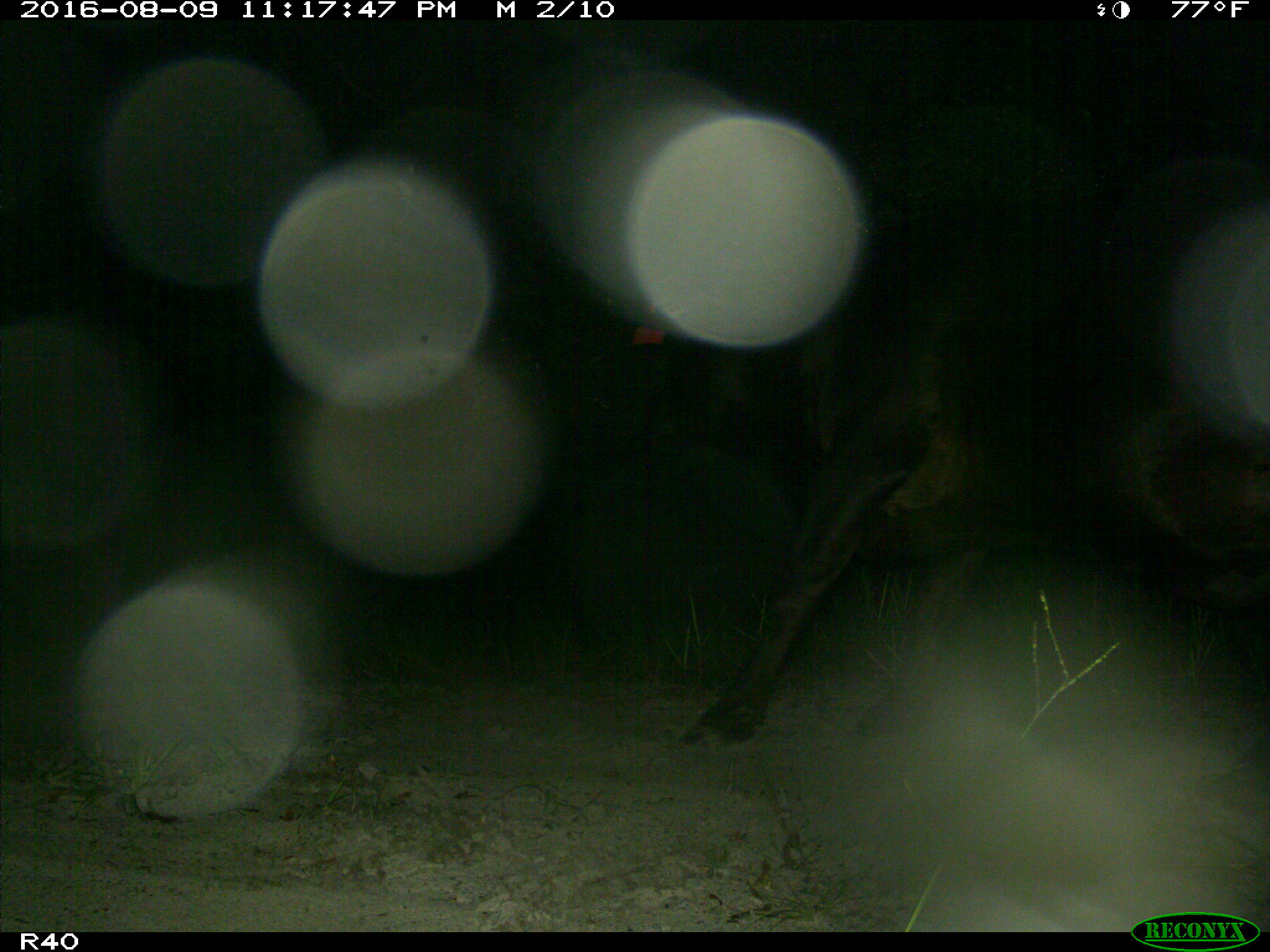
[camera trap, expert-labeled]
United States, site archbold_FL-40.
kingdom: Animalia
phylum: Chordata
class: Mammalia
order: Artiodactyla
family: Bovidae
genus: Bos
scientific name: Bos taurus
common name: domestic cow